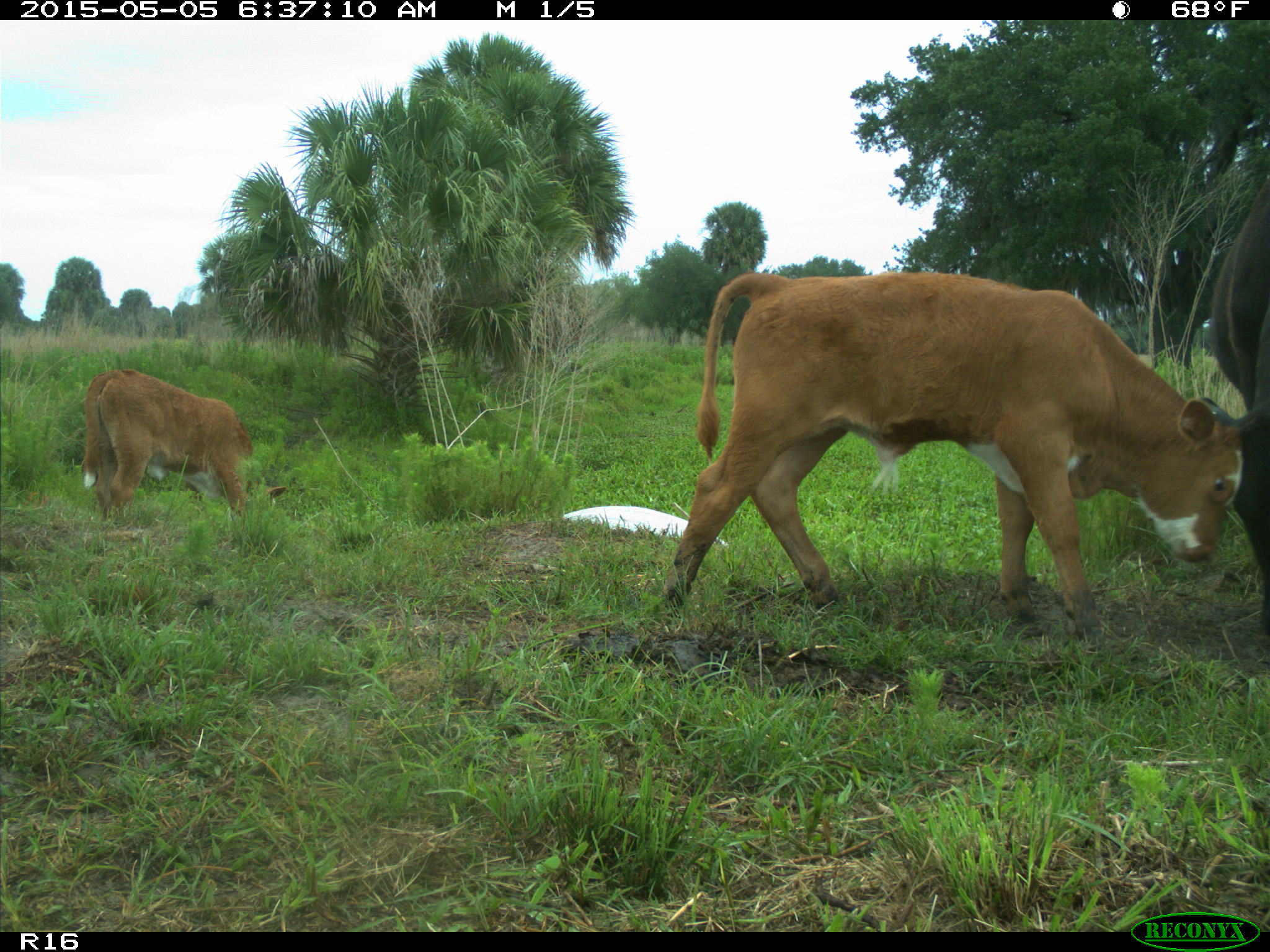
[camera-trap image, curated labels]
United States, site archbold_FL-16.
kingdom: Animalia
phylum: Chordata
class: Mammalia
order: Artiodactyla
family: Bovidae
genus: Bos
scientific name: Bos taurus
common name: domestic cow